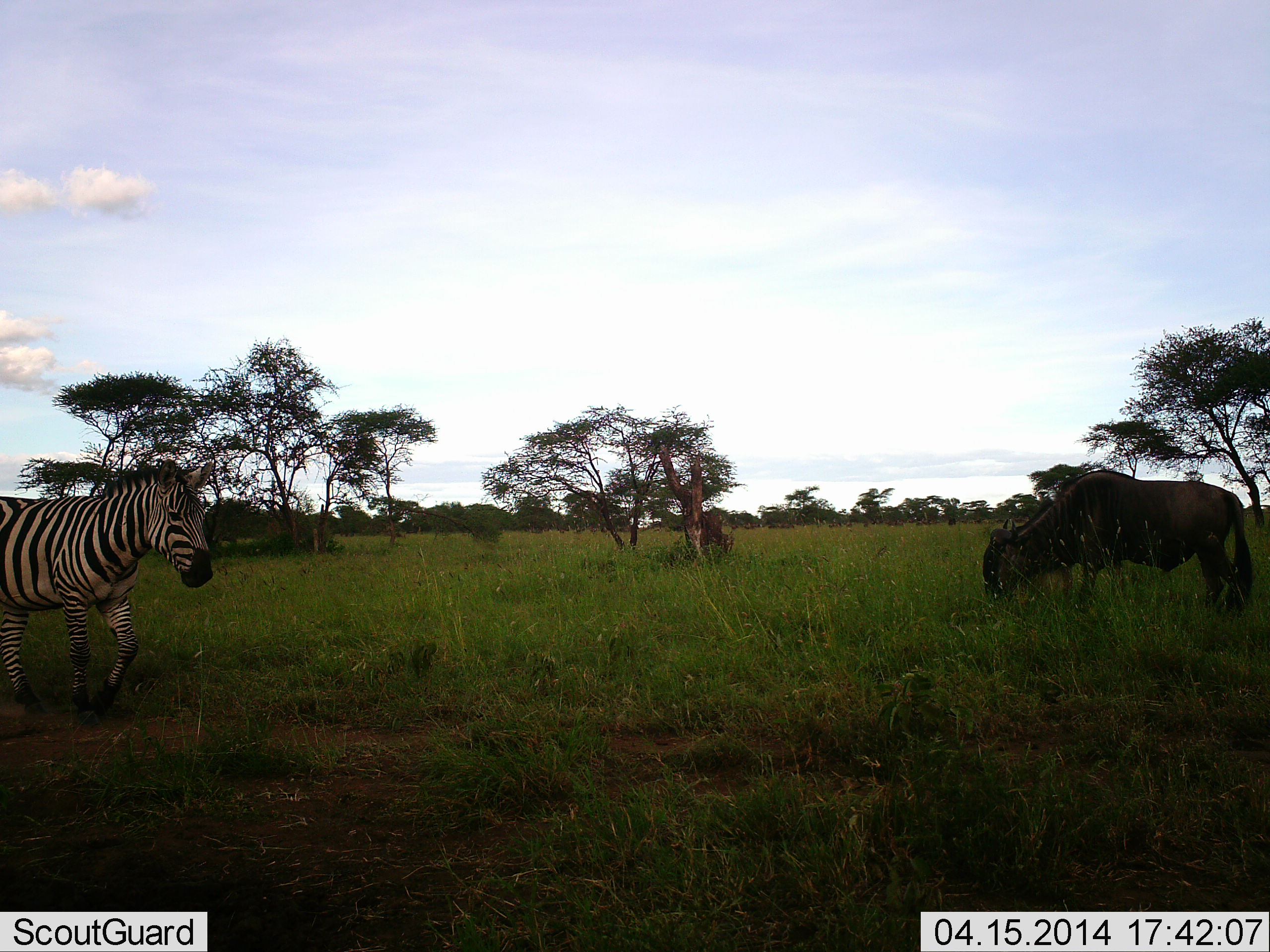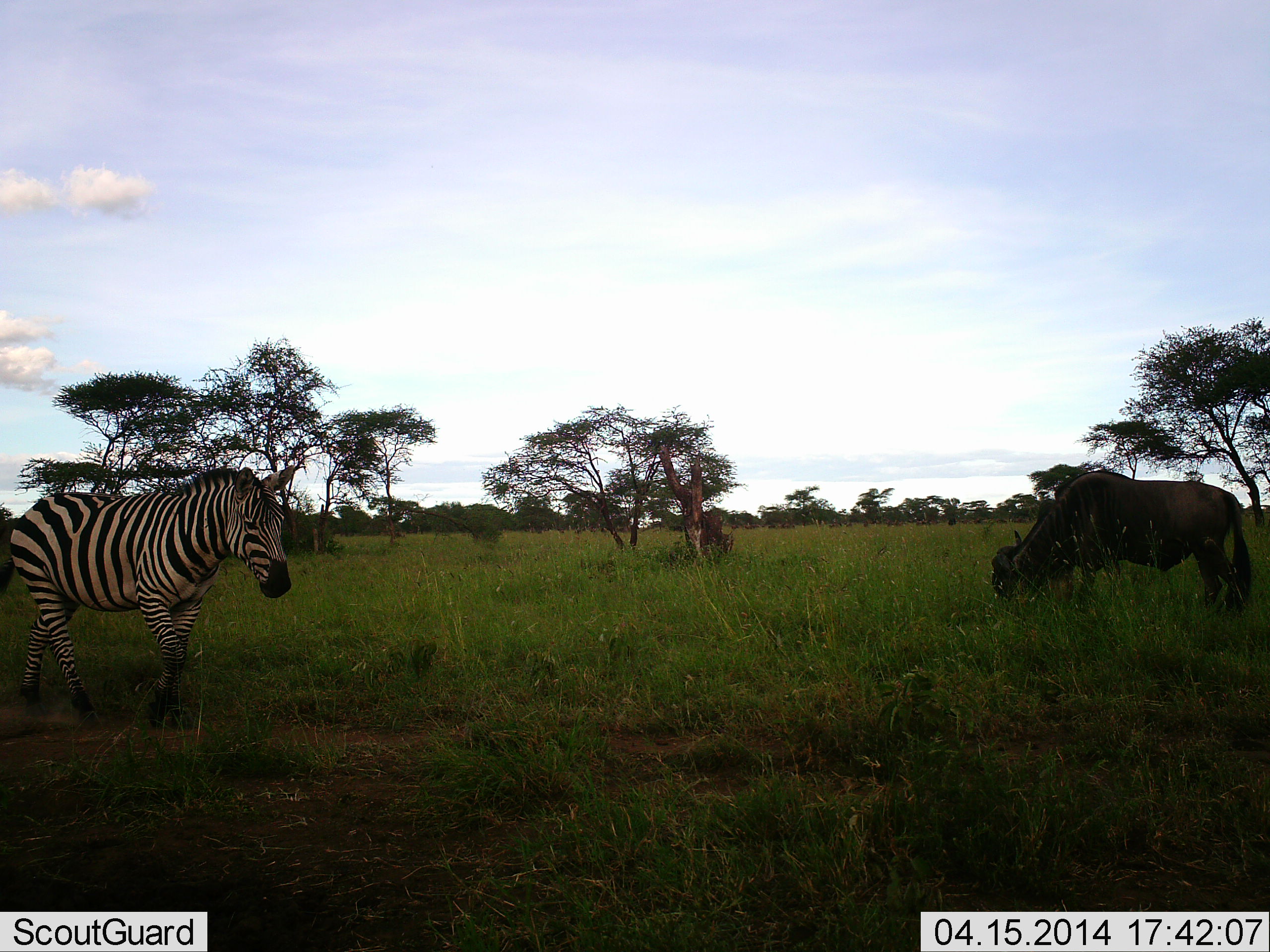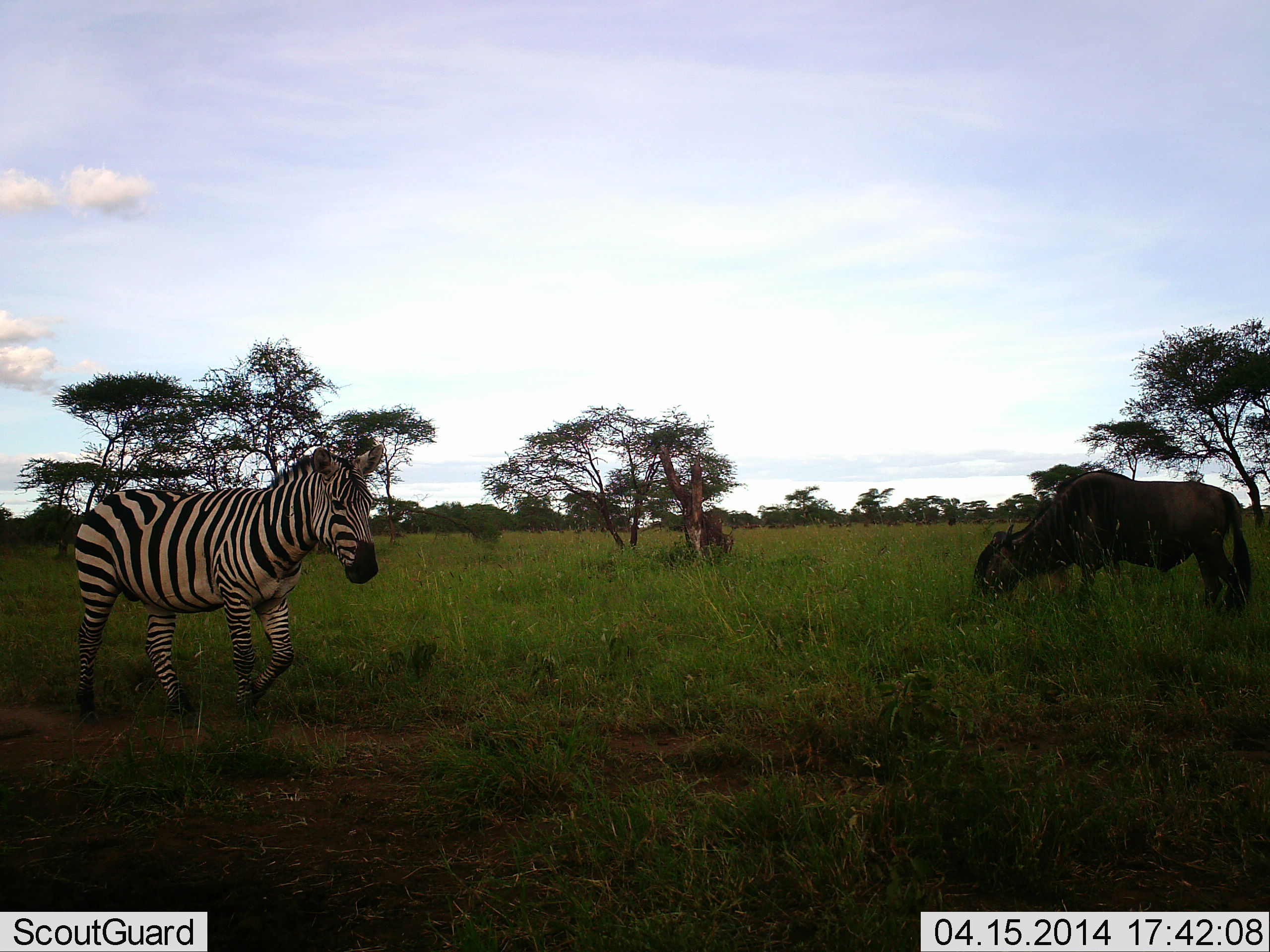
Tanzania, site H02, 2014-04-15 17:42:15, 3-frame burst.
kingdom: Animalia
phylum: Chordata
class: Mammalia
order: Artiodactyla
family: Bovidae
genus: Connochaetes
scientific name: Connochaetes taurinus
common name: blue wildebeest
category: wildebeest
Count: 1.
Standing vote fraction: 20%.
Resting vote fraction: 0%.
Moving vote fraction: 0%.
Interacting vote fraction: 0%.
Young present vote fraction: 0%.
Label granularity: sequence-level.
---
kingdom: Animalia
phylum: Chordata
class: Mammalia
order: Perissodactyla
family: Equidae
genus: Equus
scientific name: Equus quagga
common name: plains zebra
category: zebra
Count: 1.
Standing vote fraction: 0%.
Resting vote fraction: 0%.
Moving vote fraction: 100%.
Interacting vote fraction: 0%.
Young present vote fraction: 0%.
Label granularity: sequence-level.